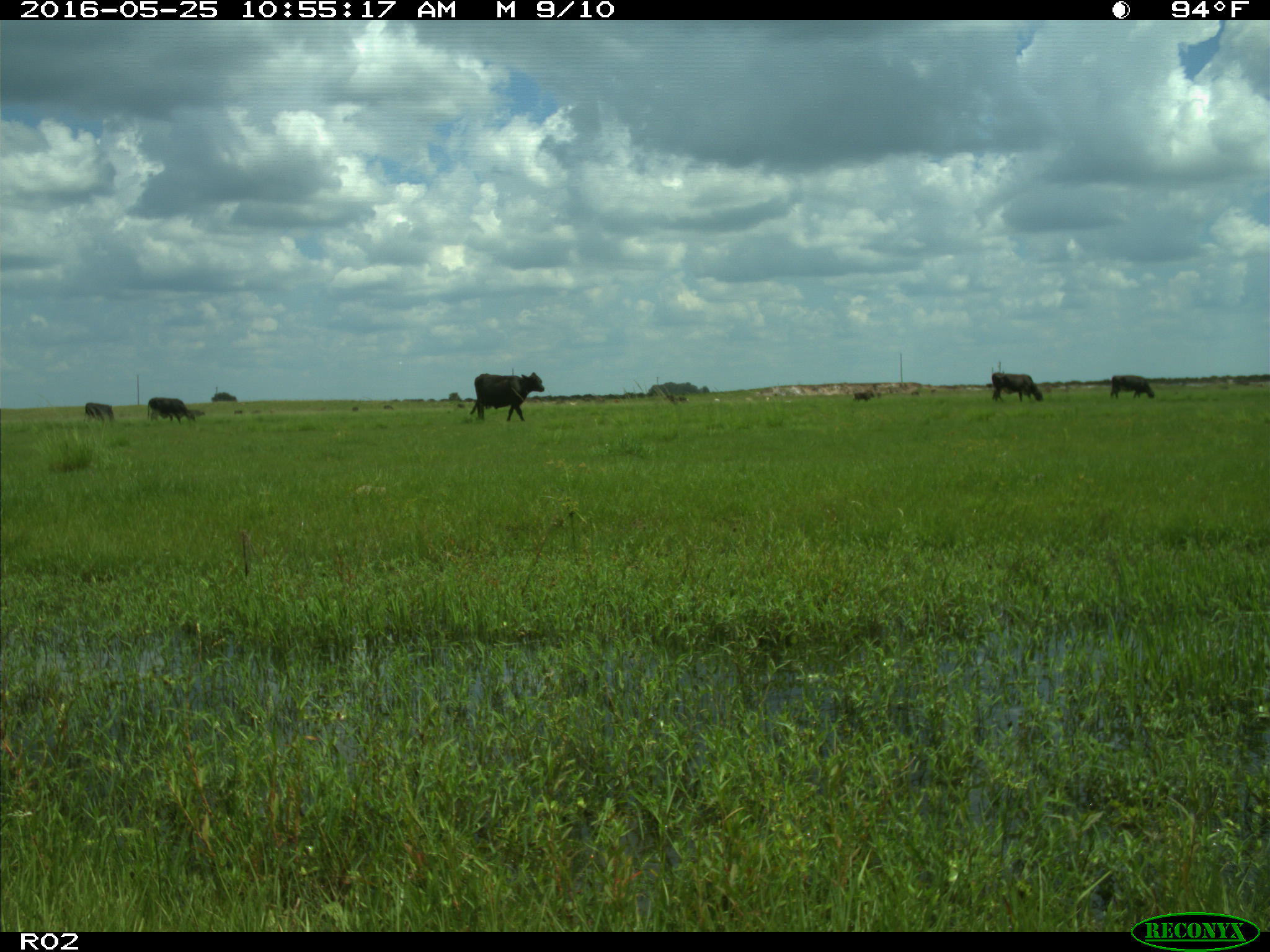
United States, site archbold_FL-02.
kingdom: Animalia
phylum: Chordata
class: Mammalia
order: Artiodactyla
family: Bovidae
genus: Bos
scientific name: Bos taurus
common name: domestic cow